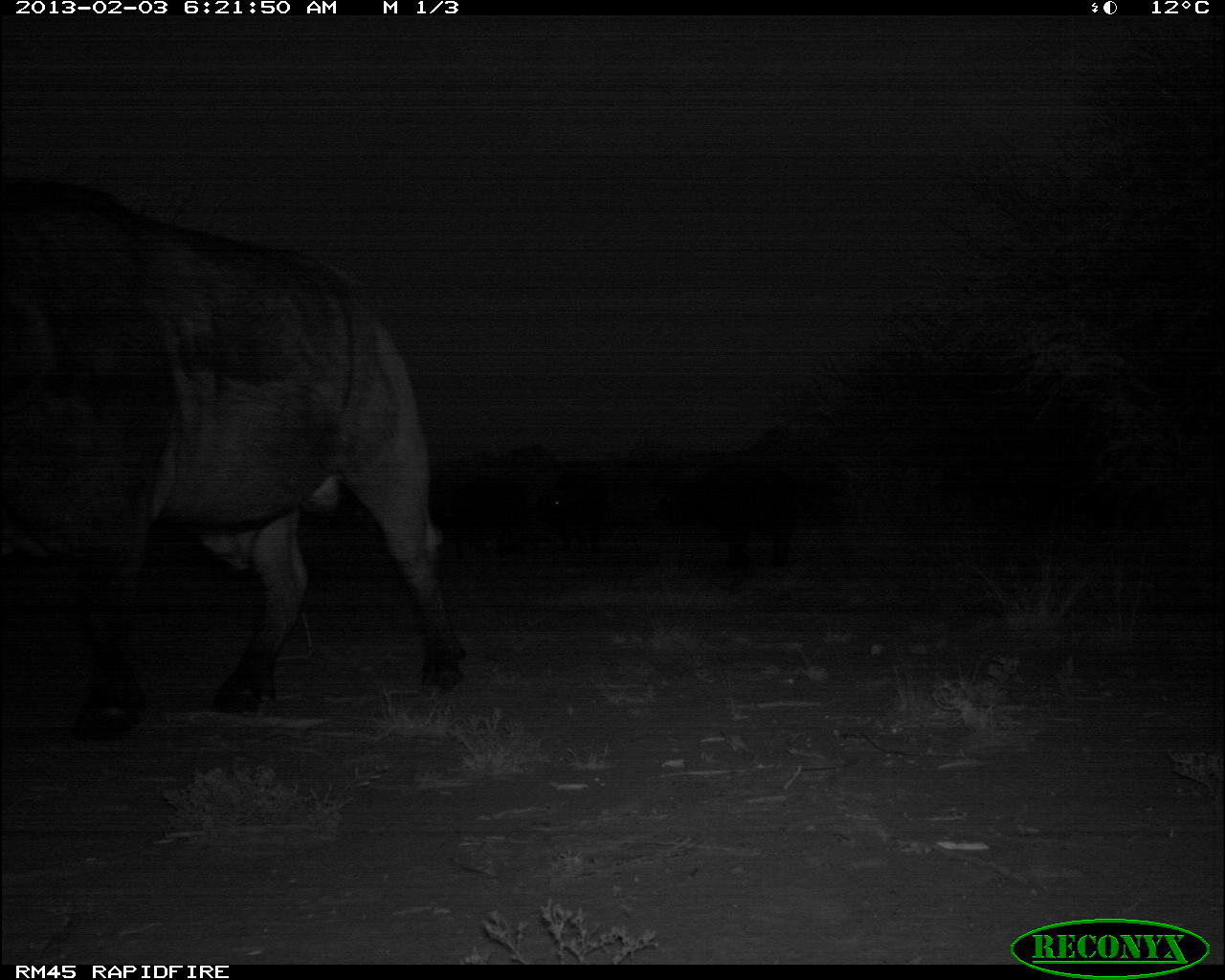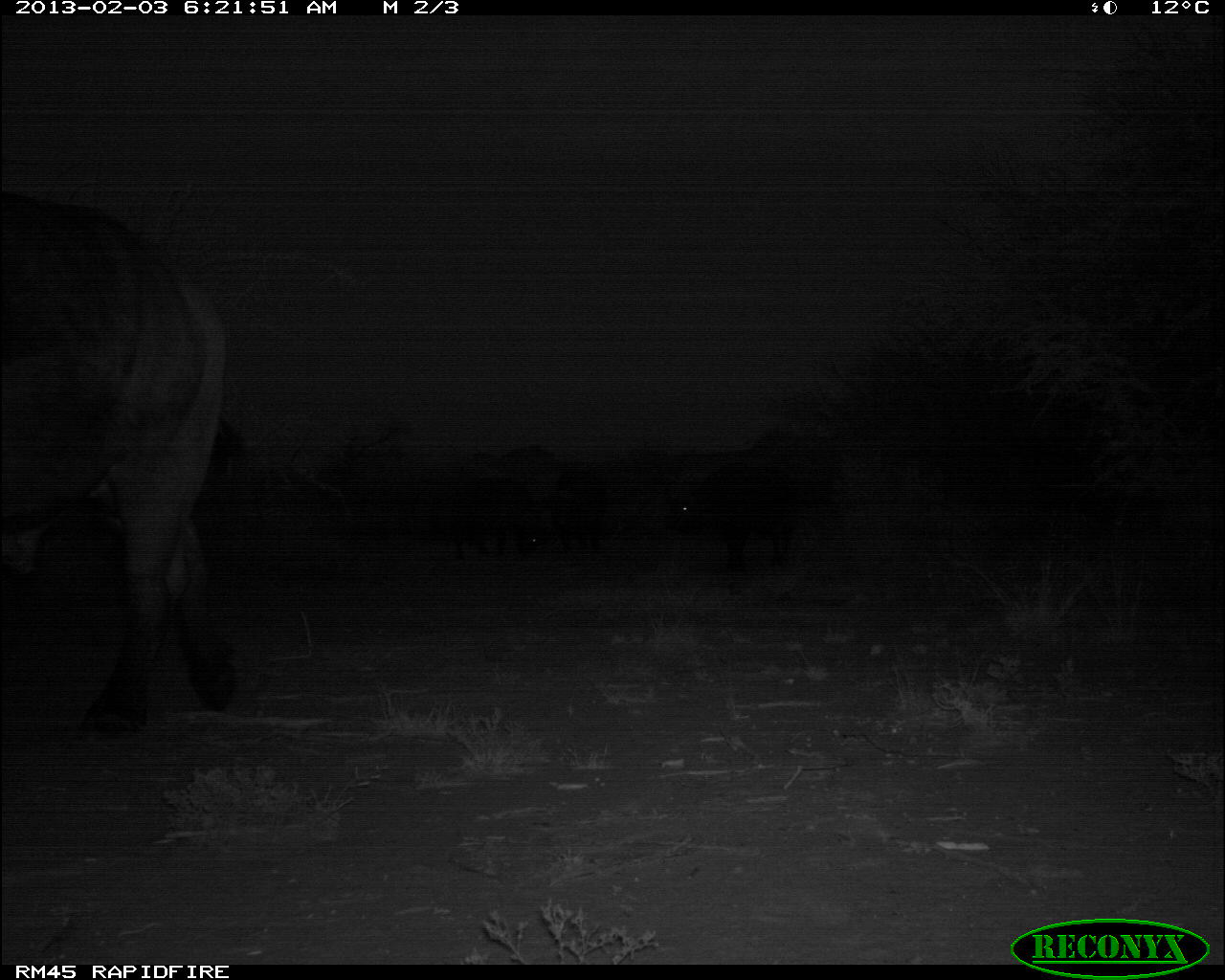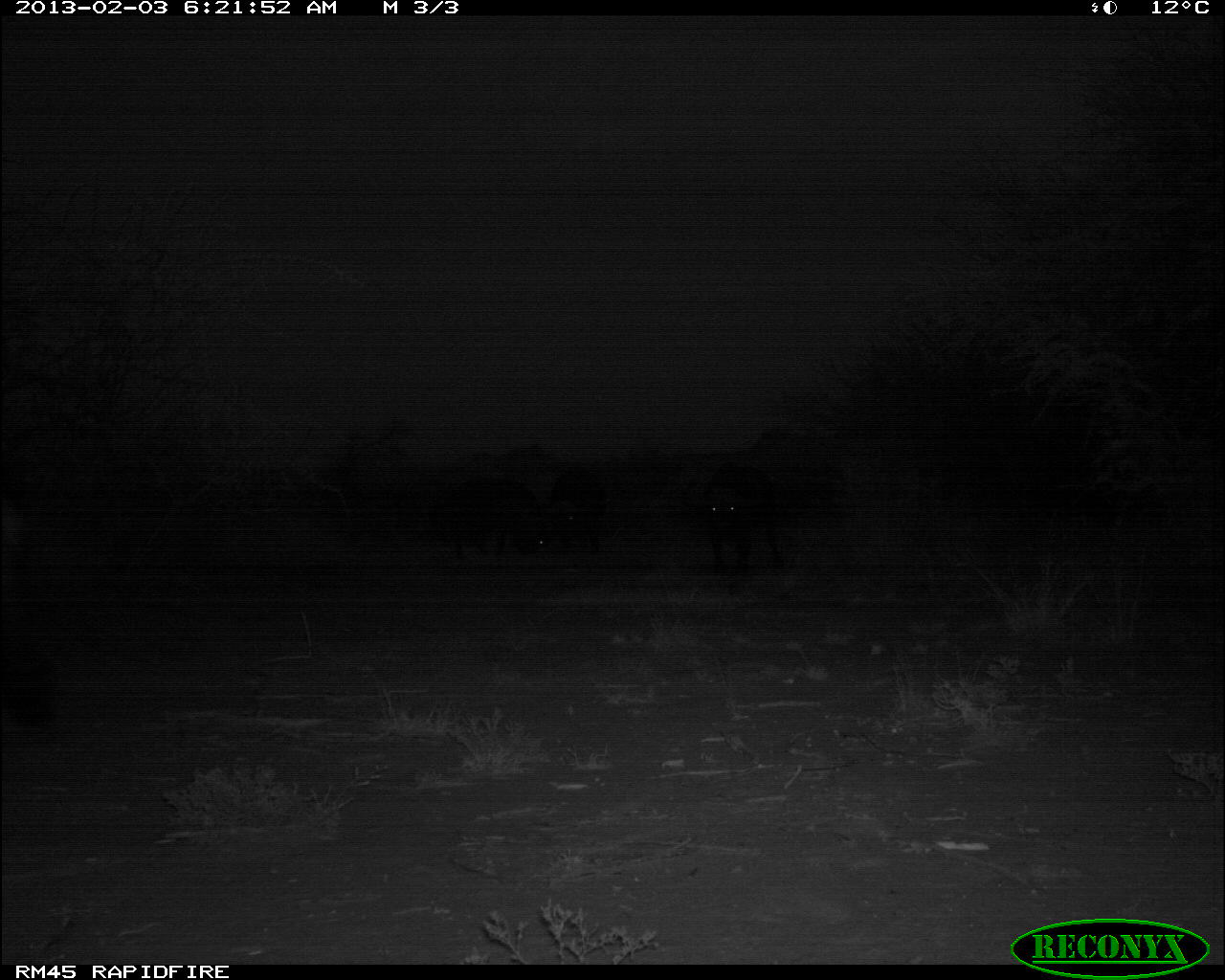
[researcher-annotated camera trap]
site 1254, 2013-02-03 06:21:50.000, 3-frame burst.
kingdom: Animalia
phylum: Chordata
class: Mammalia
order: Artiodactyla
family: Bovidae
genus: Syncerus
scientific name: Syncerus caffer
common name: african buffalo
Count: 4.